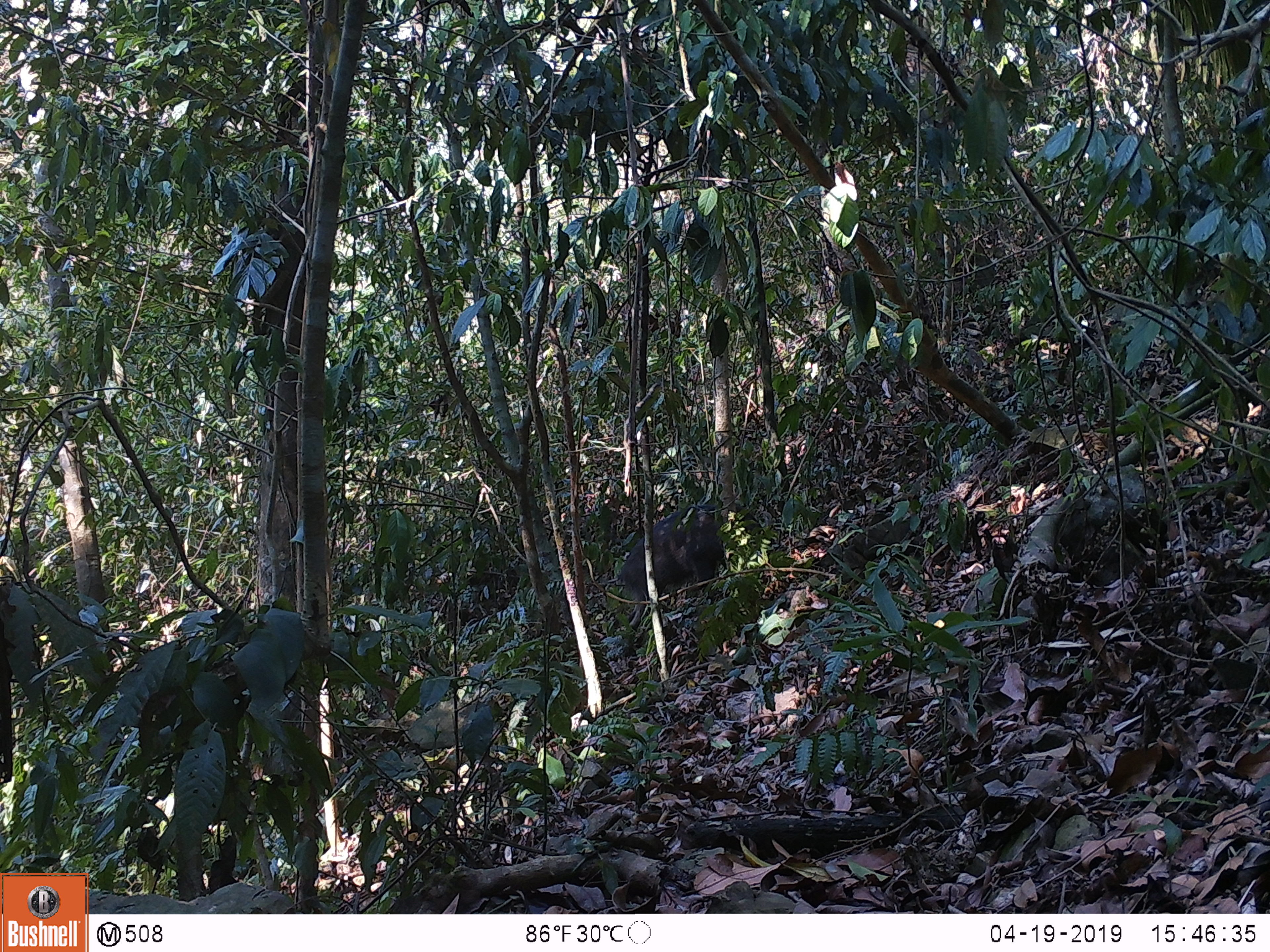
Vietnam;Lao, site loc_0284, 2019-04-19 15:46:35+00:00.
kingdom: Animalia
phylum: Chordata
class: Mammalia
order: Artiodactyla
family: Suidae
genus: Sus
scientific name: Sus scrofa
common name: eurasian wild pig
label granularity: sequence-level